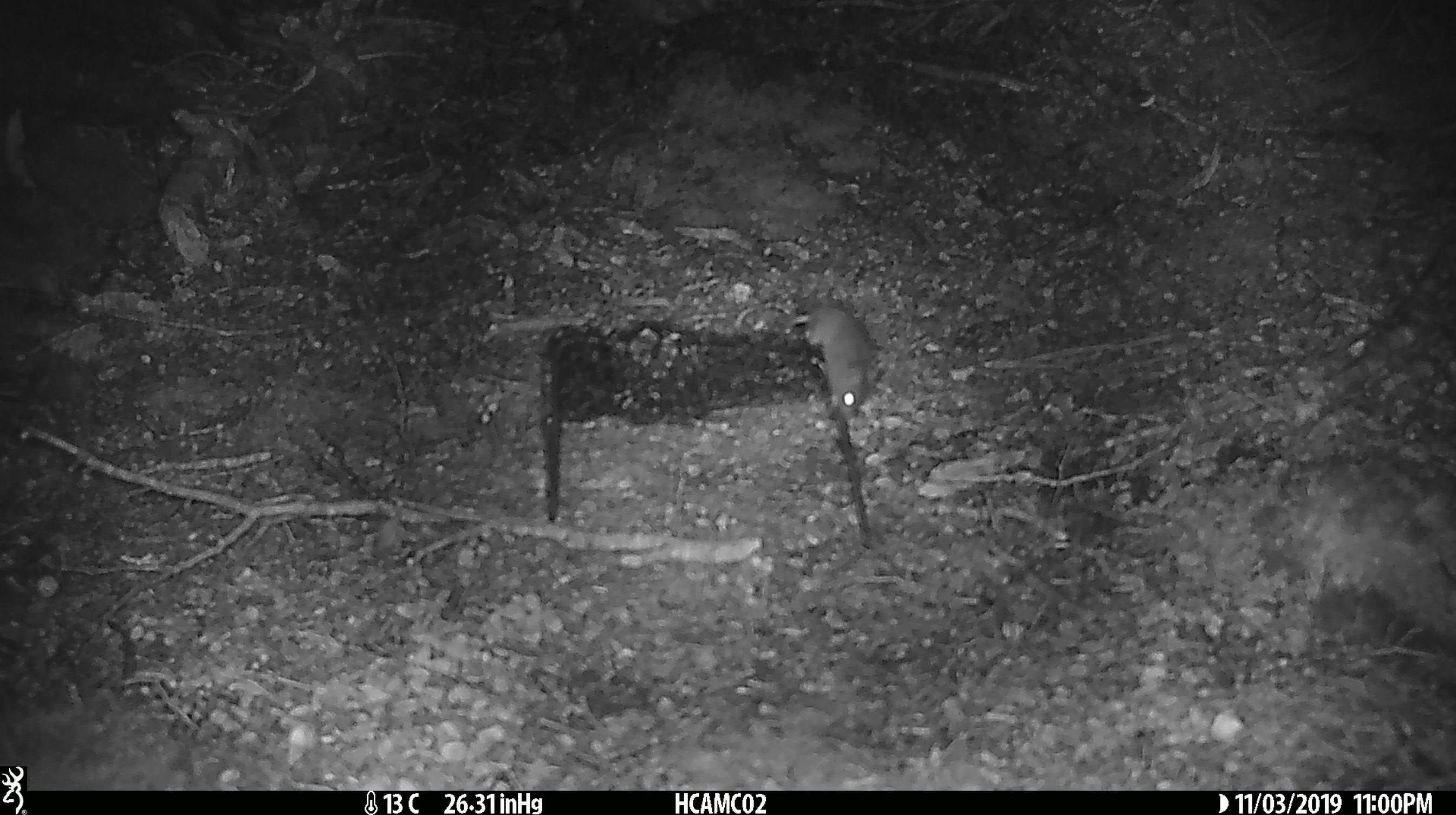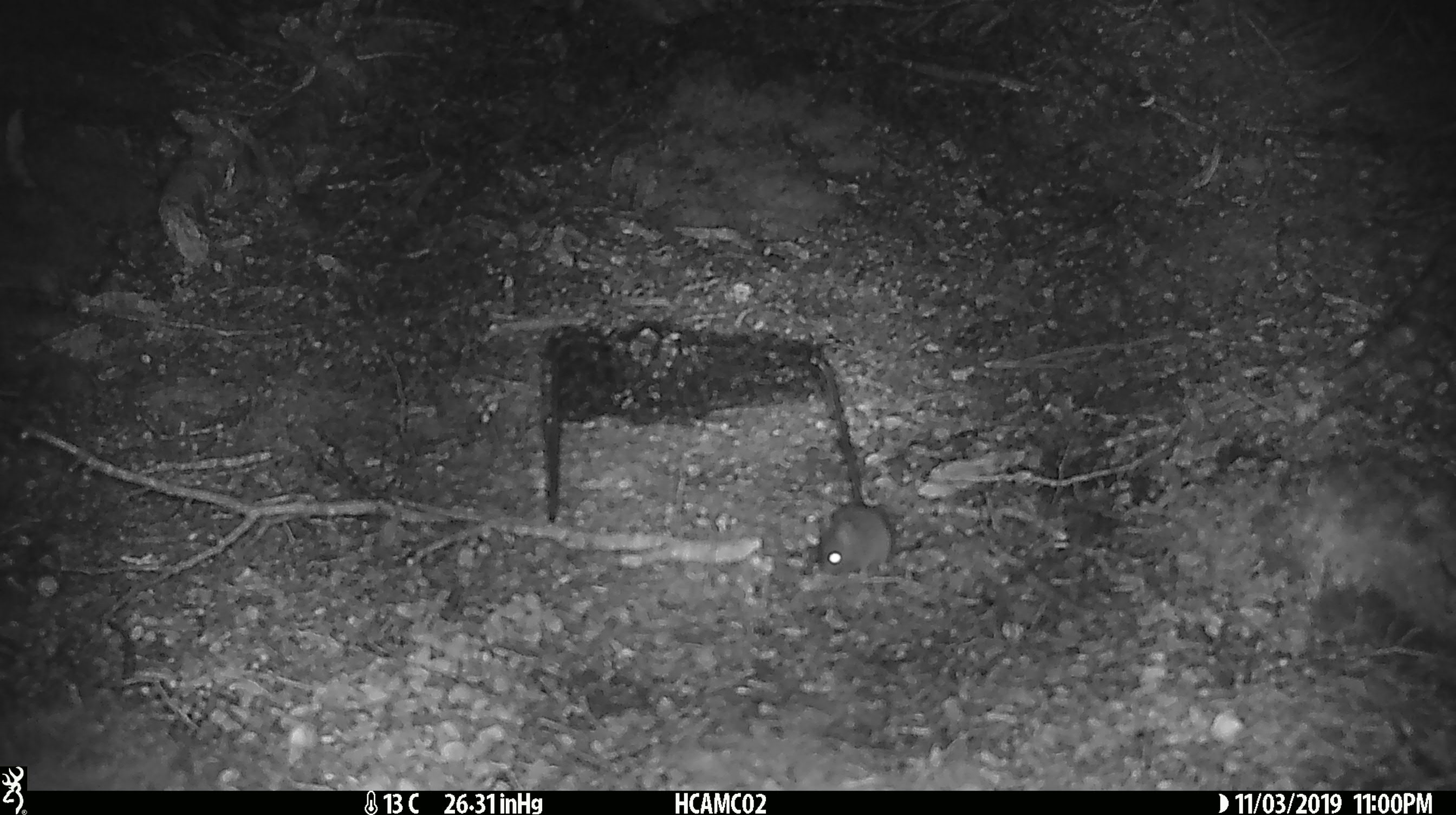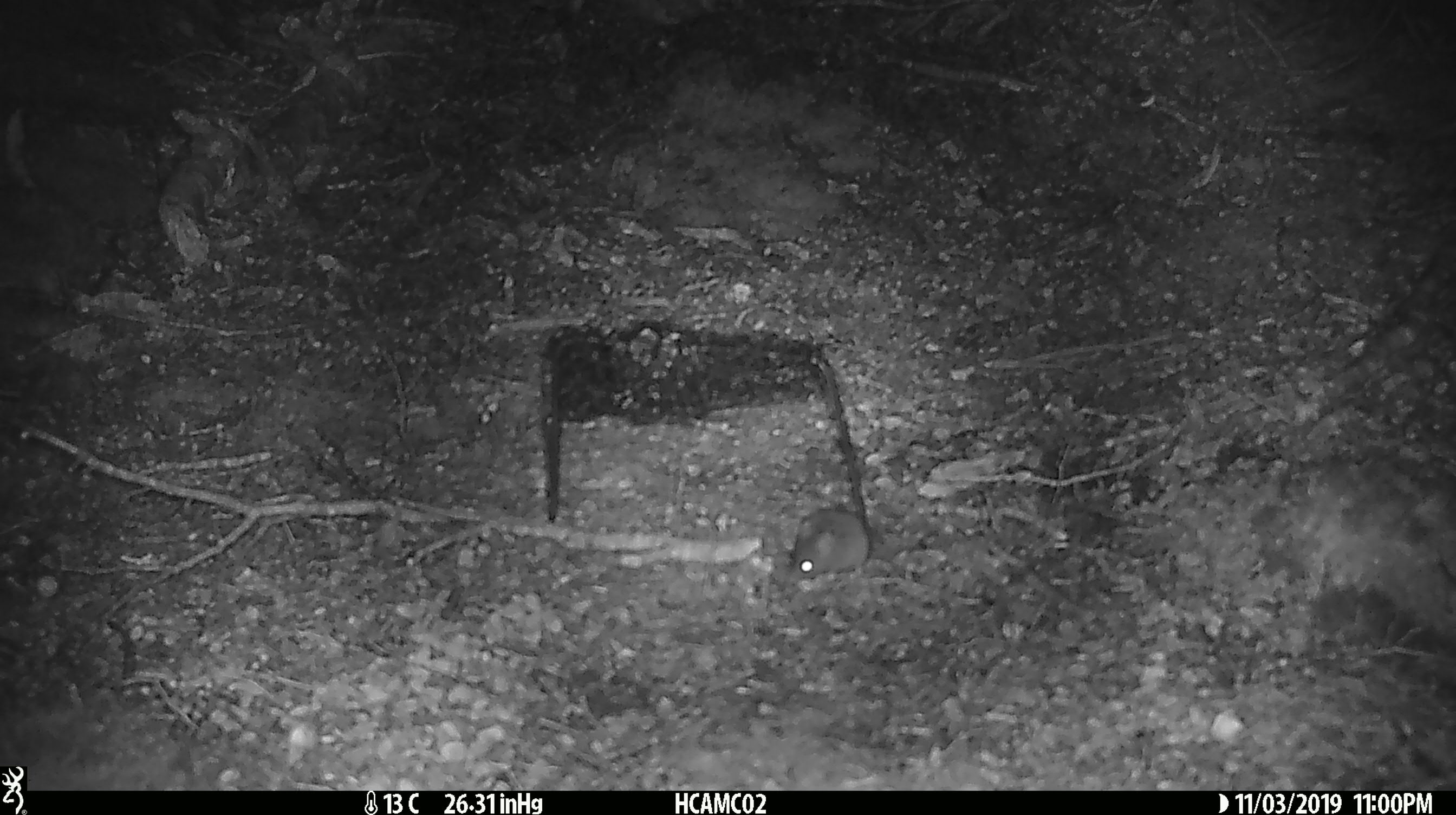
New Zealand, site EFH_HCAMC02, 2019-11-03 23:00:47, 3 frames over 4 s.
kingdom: Animalia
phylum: Chordata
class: Mammalia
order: Rodentia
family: Muridae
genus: Mus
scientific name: Mus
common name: mouse